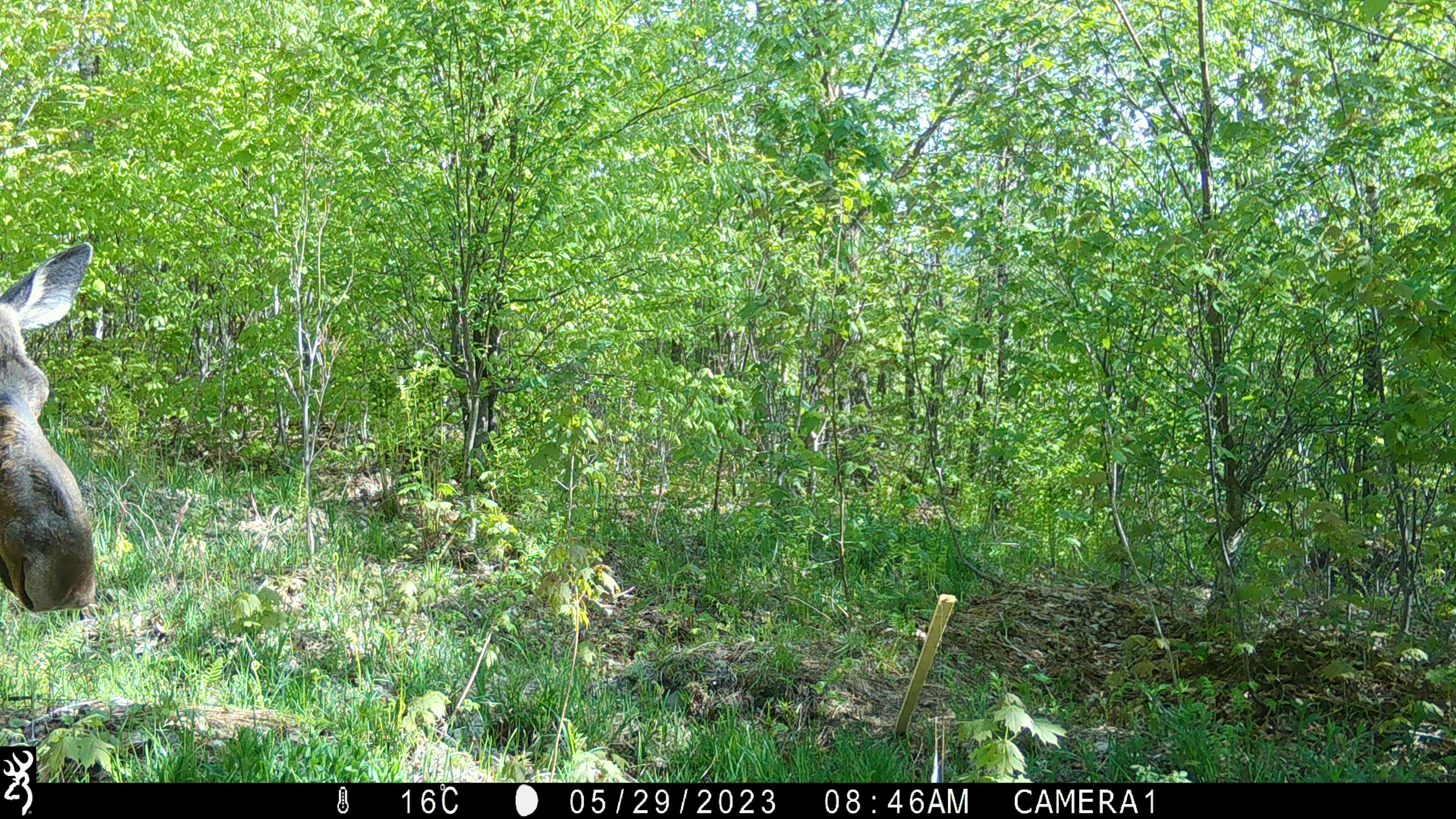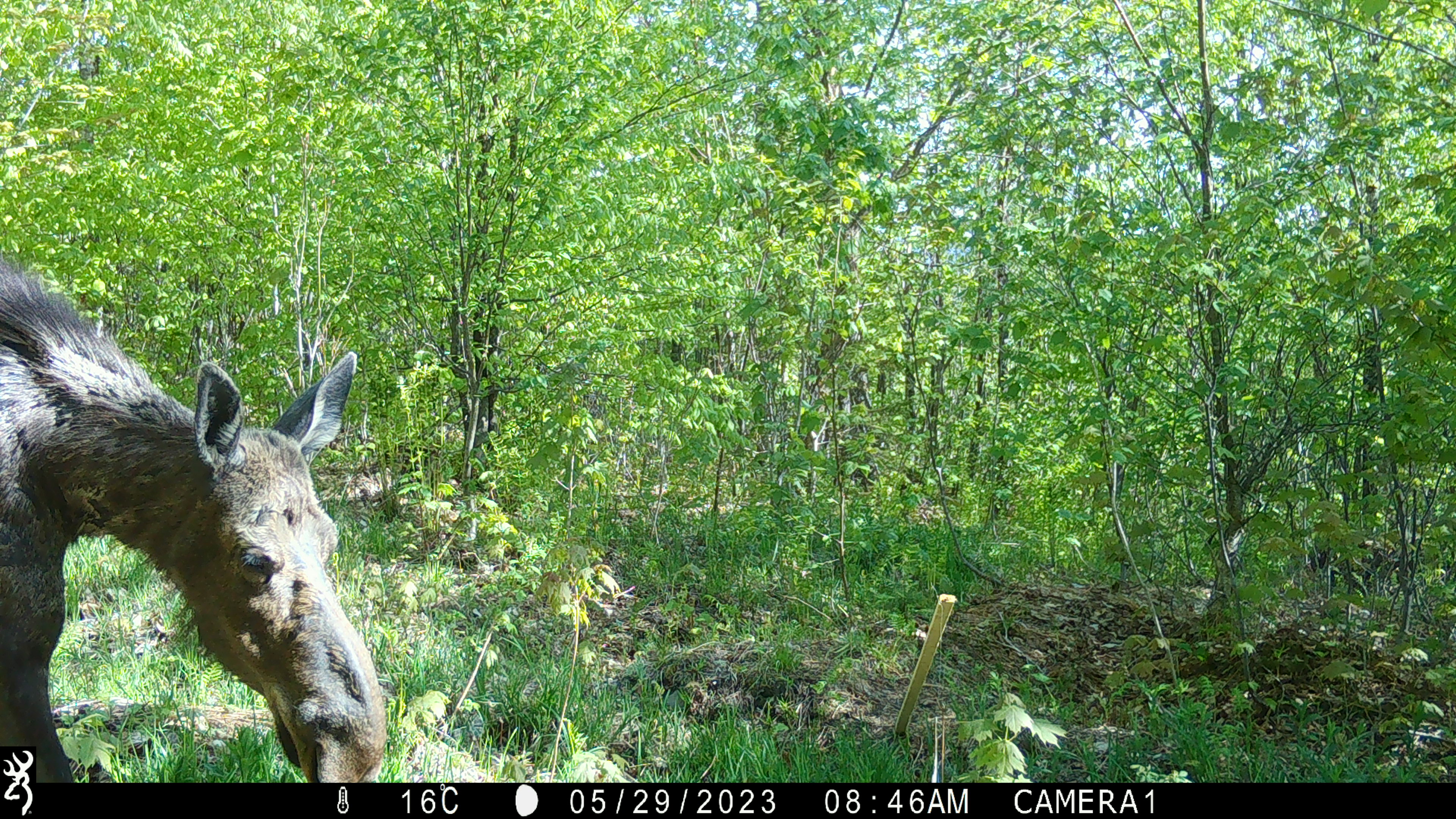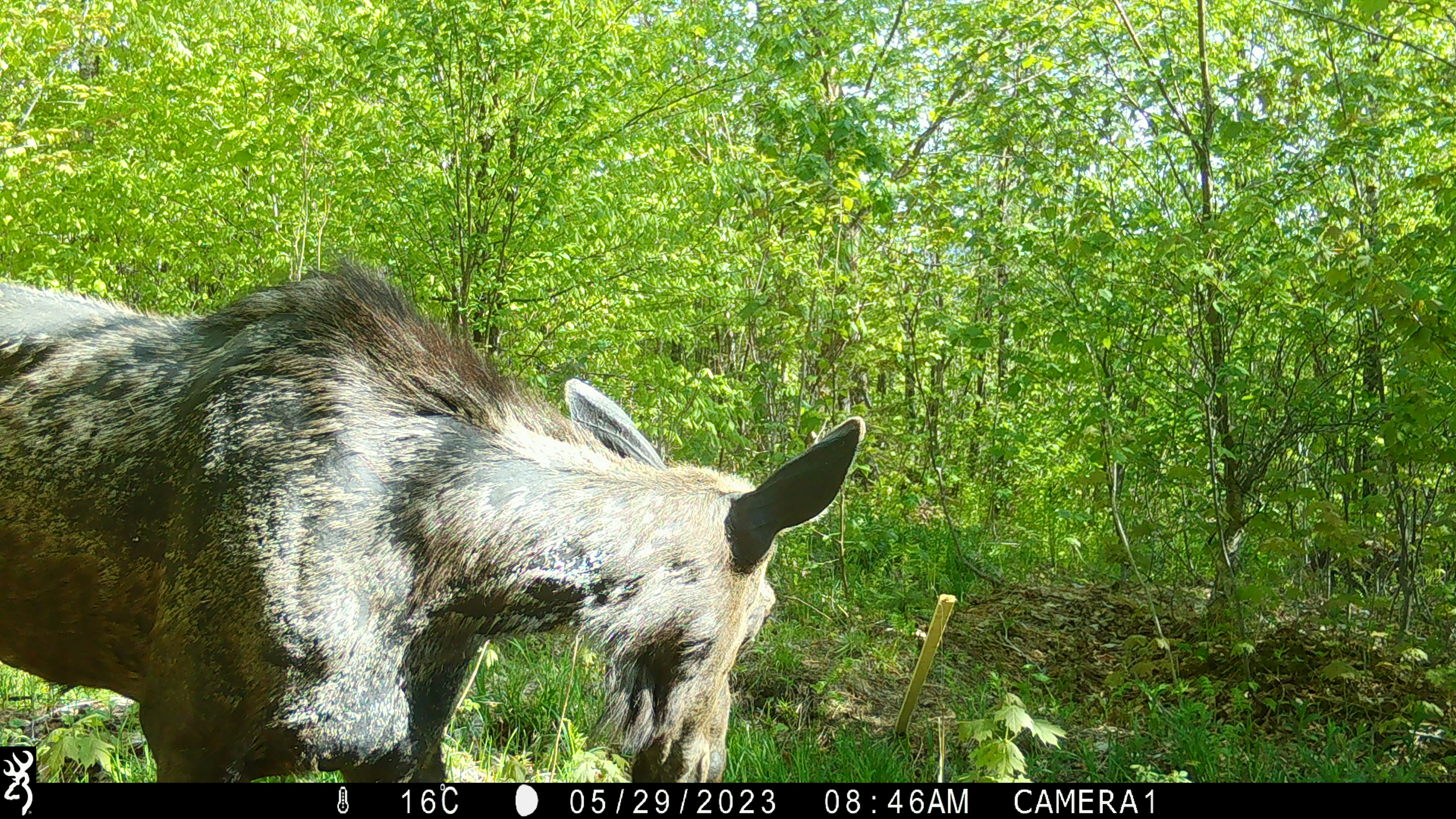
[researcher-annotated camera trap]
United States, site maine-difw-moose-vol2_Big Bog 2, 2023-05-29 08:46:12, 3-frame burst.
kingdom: Animalia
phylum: Chordata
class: Mammalia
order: Artiodactyla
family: Cervidae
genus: Alces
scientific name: Alces alces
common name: moose